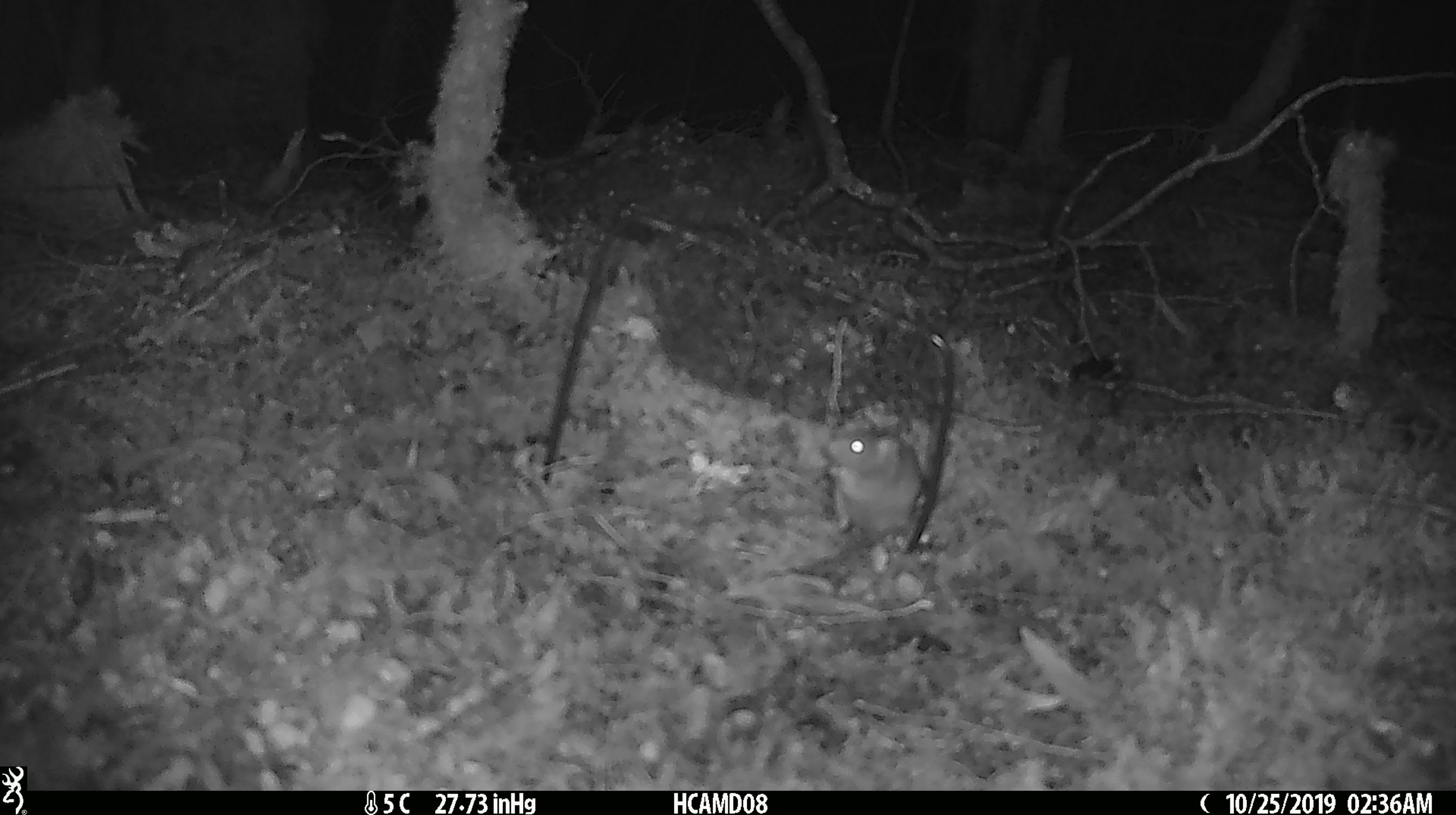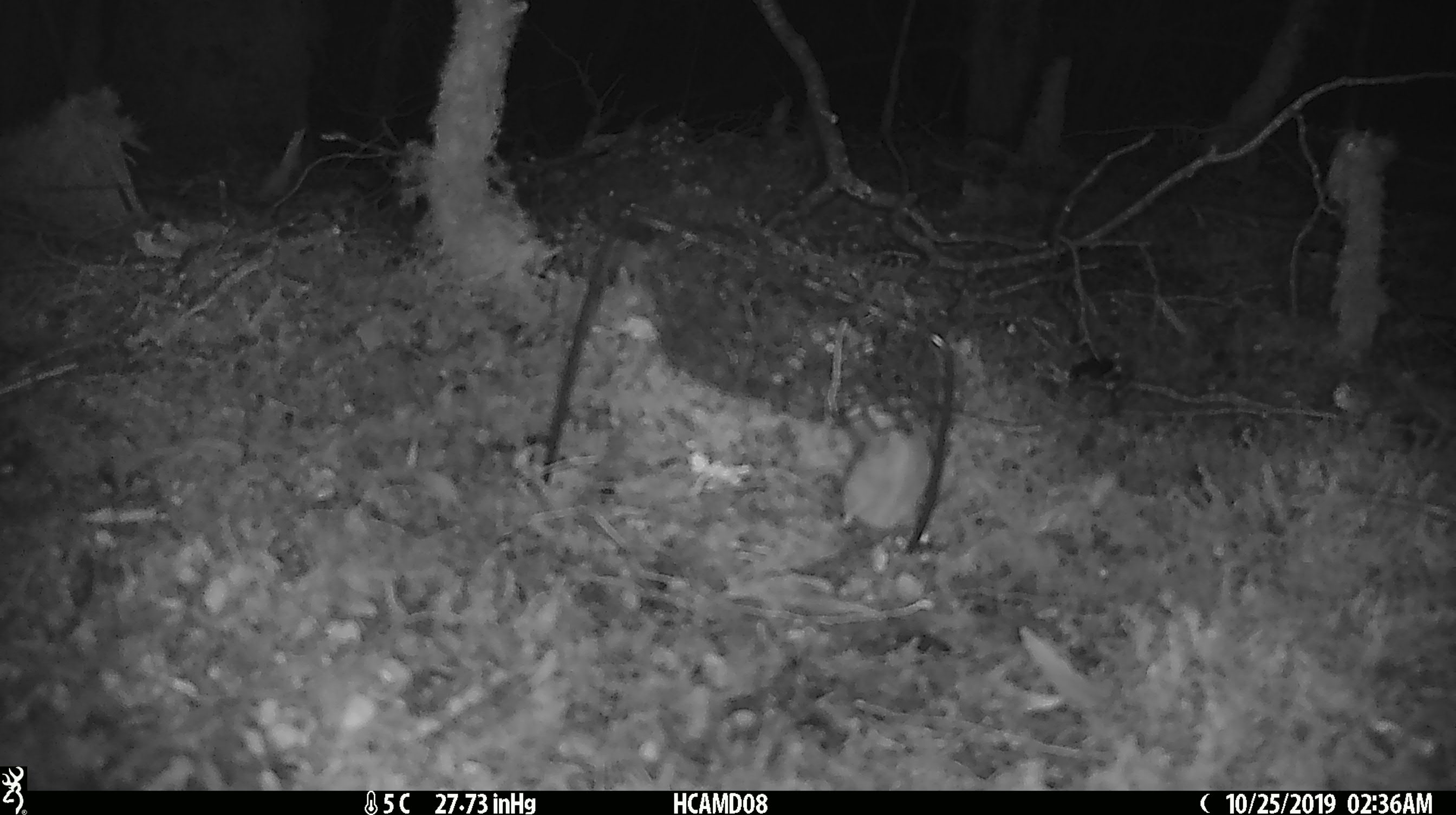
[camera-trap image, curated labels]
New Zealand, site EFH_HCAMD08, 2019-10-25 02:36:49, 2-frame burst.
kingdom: Animalia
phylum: Chordata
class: Mammalia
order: Rodentia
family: Muridae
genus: Mus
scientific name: Mus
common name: mouse